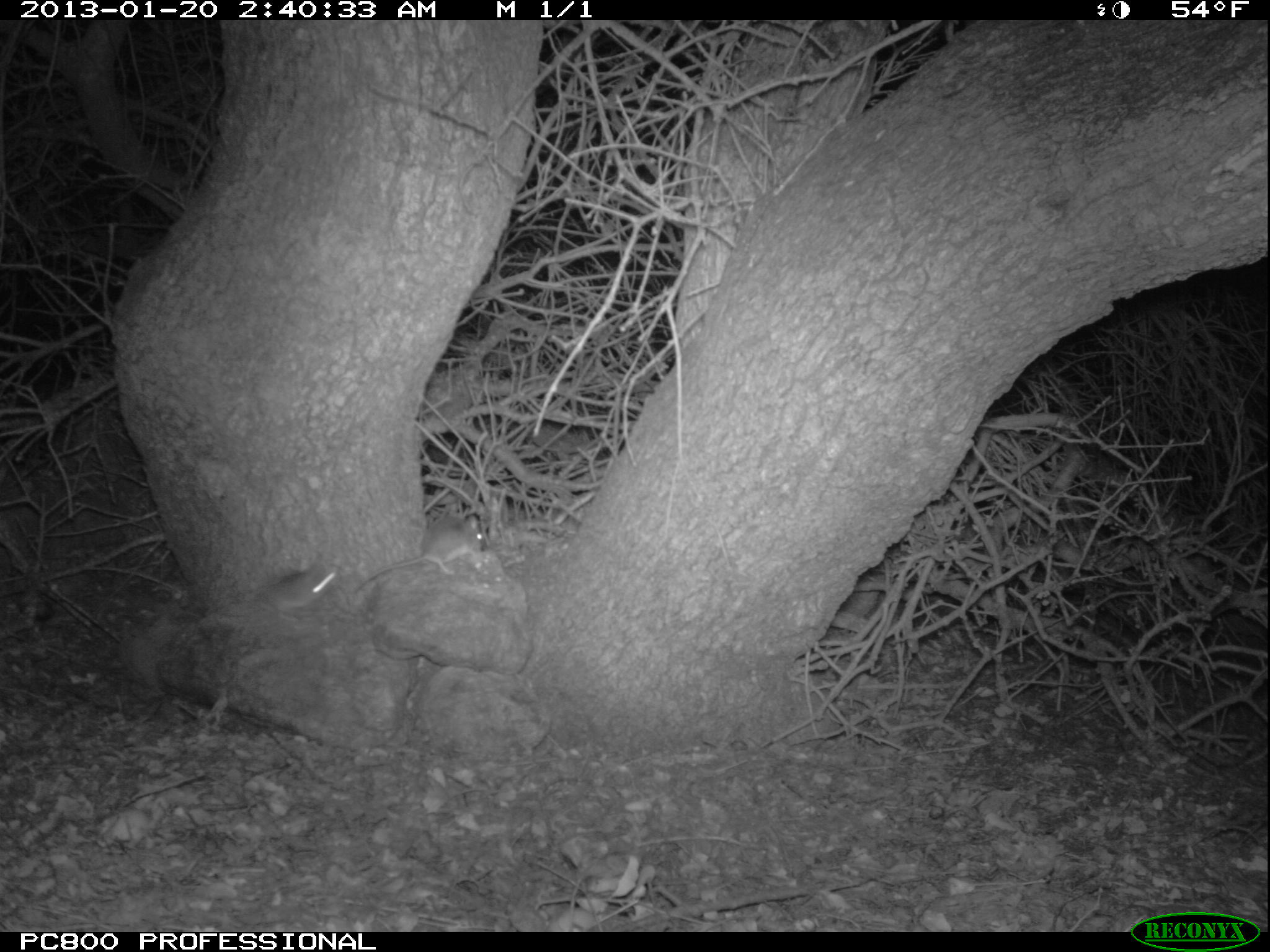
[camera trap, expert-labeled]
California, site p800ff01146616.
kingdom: Animalia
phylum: Chordata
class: Mammalia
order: Rodentia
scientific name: Rodentia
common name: rodent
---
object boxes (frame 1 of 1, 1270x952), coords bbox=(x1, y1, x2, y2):
rodent: bbox=(355, 512, 487, 590); bbox=(242, 564, 340, 622)